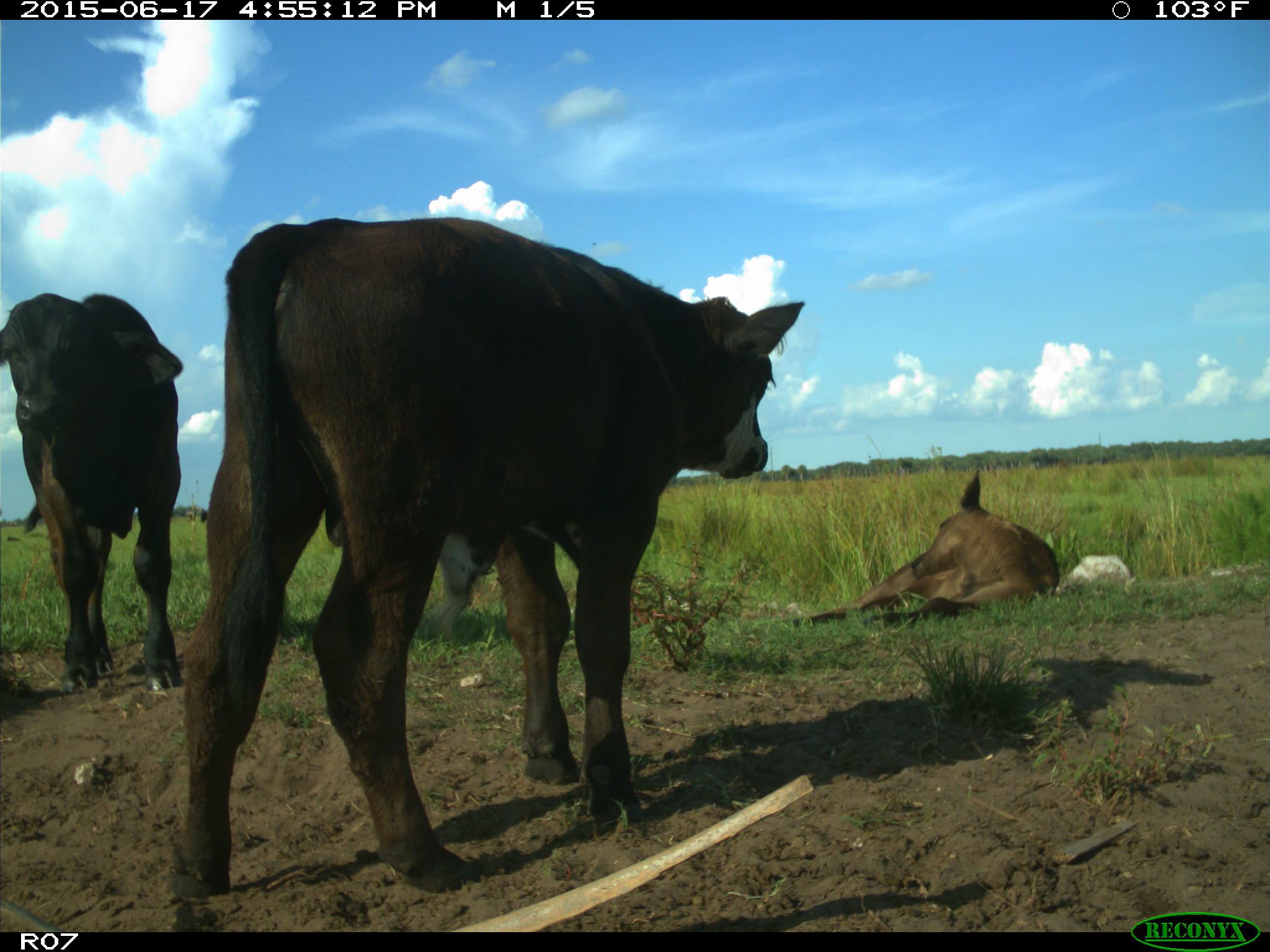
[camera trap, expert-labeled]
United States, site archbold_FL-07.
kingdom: Animalia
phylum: Chordata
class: Mammalia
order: Artiodactyla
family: Bovidae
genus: Bos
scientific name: Bos taurus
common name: domestic cow